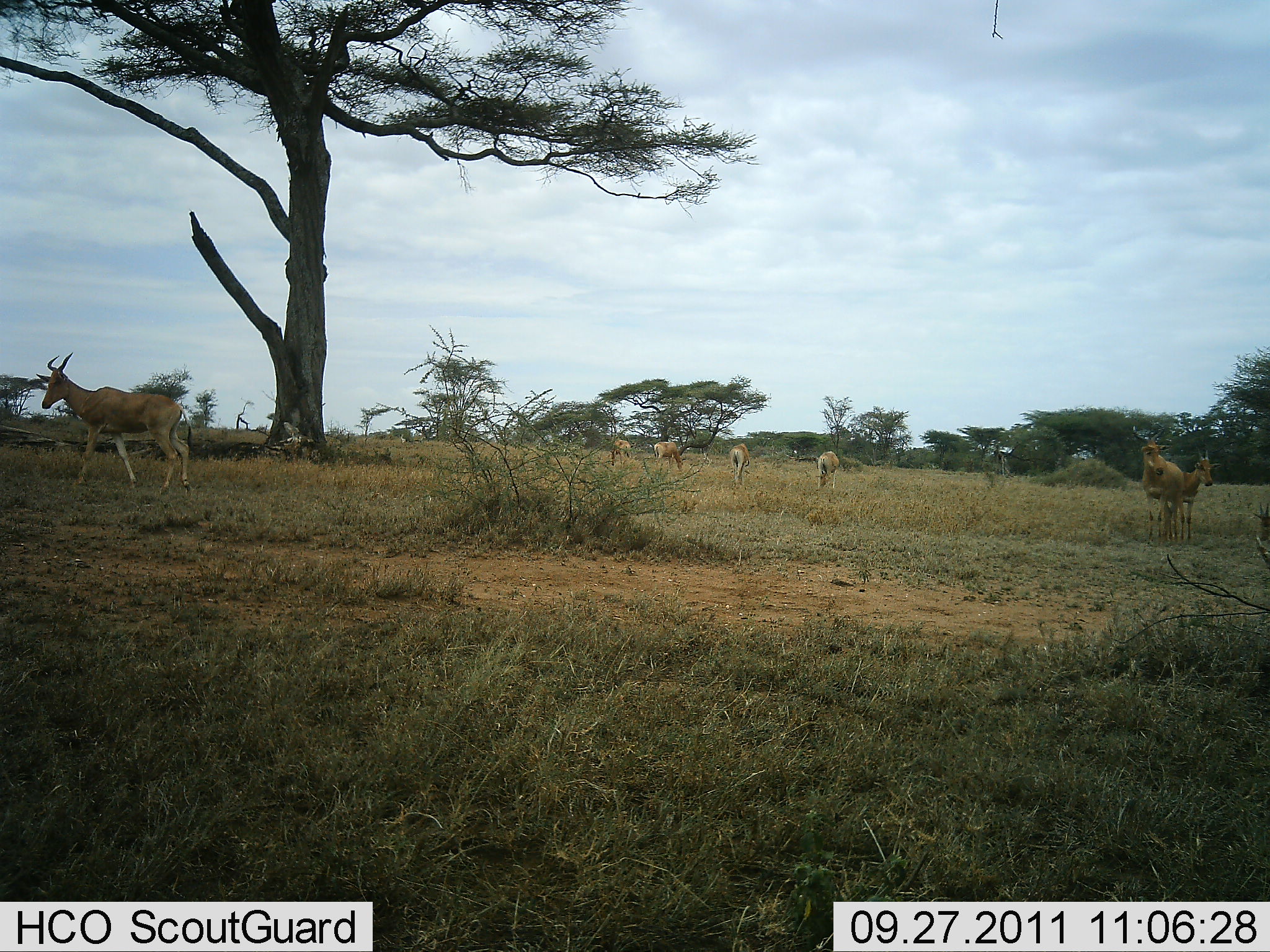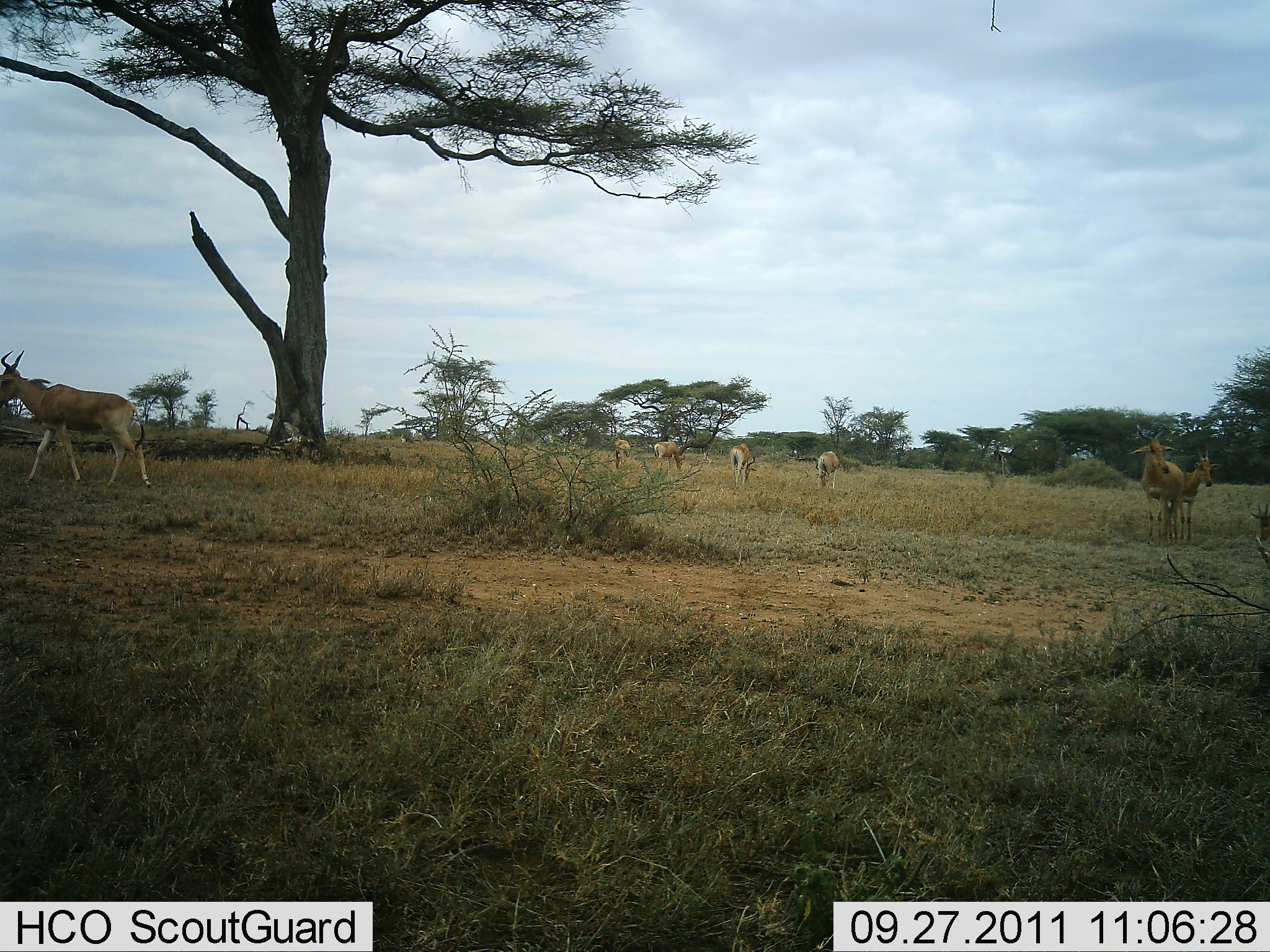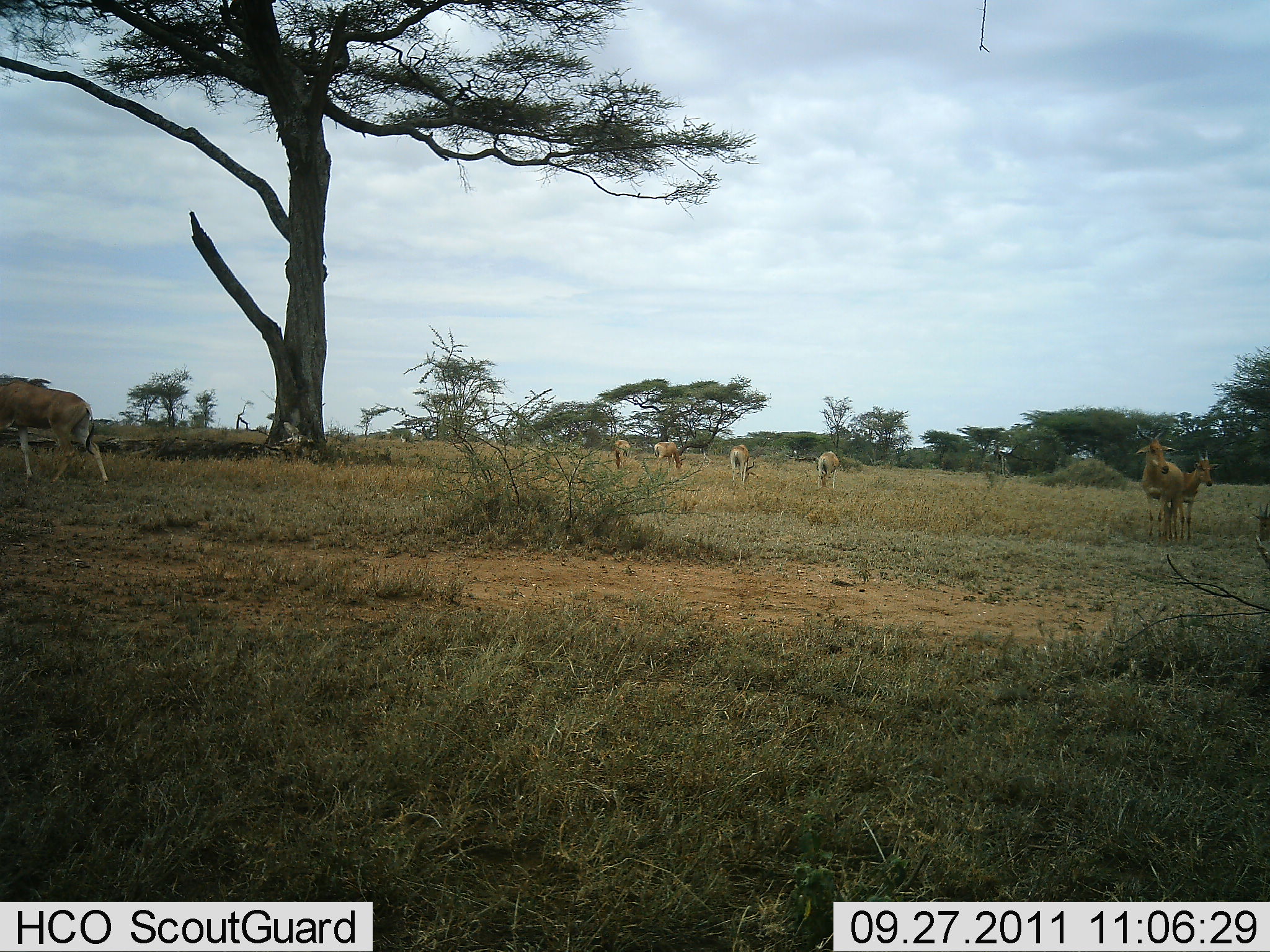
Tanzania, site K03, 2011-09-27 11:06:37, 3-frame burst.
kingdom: Animalia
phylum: Chordata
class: Mammalia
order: Artiodactyla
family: Bovidae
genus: Alcelaphus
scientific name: Alcelaphus buselaphus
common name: hartebeest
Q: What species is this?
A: Hartebeest (Alcelaphus buselaphus).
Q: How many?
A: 7.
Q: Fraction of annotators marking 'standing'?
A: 80%.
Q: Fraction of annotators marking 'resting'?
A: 0%.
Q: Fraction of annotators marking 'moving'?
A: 100%.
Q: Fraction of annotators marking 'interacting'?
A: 0%.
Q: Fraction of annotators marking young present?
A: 0%.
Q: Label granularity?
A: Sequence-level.